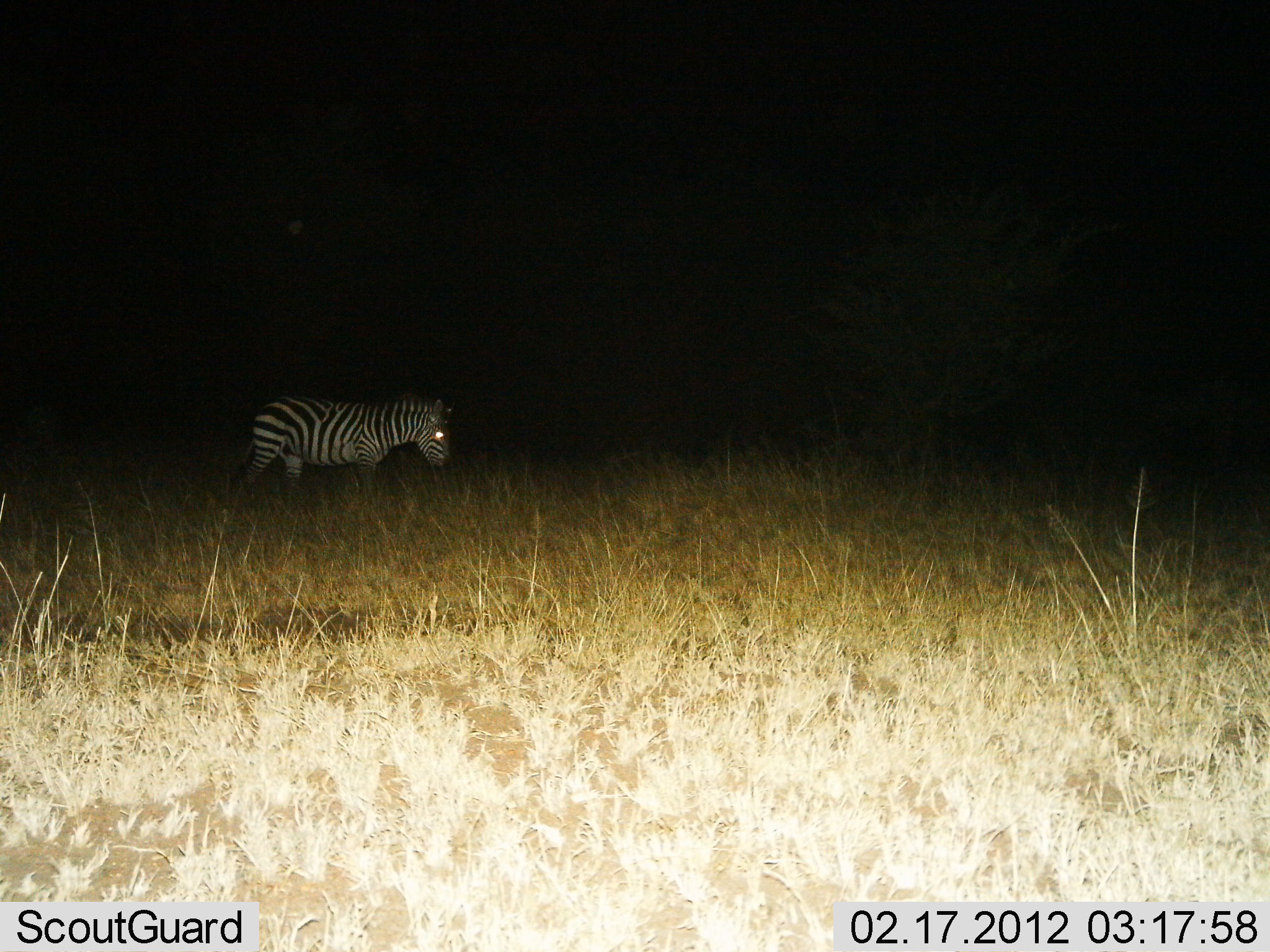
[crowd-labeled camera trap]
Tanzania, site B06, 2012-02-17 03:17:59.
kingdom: Animalia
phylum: Chordata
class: Mammalia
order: Perissodactyla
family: Equidae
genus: Equus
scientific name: Equus quagga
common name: plains zebra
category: zebra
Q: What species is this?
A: Zebra (plains zebra) (Equus quagga).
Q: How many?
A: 1.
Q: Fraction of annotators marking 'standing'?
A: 40%.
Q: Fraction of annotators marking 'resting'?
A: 0%.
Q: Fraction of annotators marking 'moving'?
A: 63%.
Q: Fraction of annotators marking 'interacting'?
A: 0%.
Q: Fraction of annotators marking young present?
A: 0%.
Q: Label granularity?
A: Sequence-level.